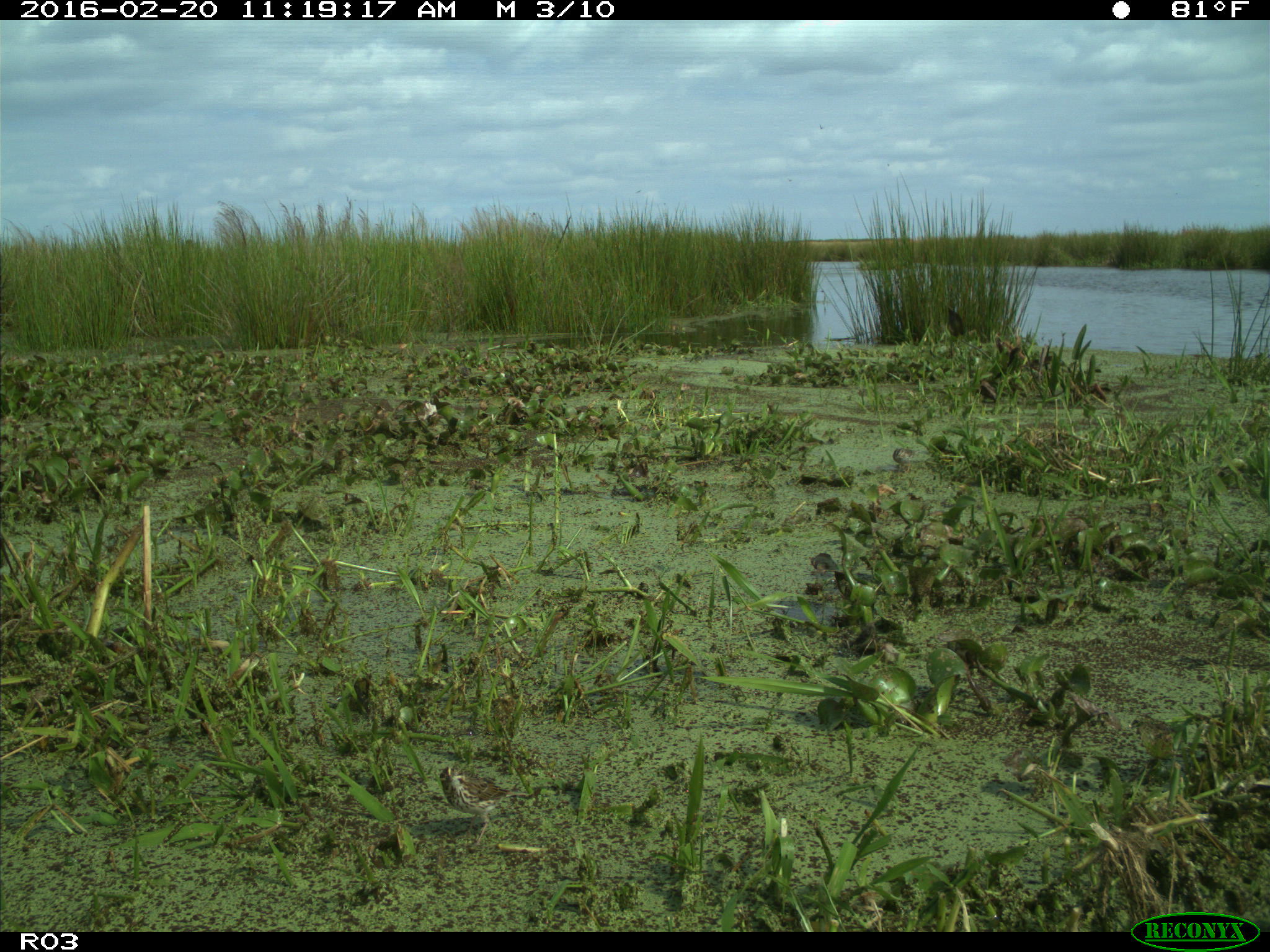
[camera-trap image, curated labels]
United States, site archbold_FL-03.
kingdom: Animalia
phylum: Chordata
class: Aves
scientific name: Aves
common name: birds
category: unidentified bird